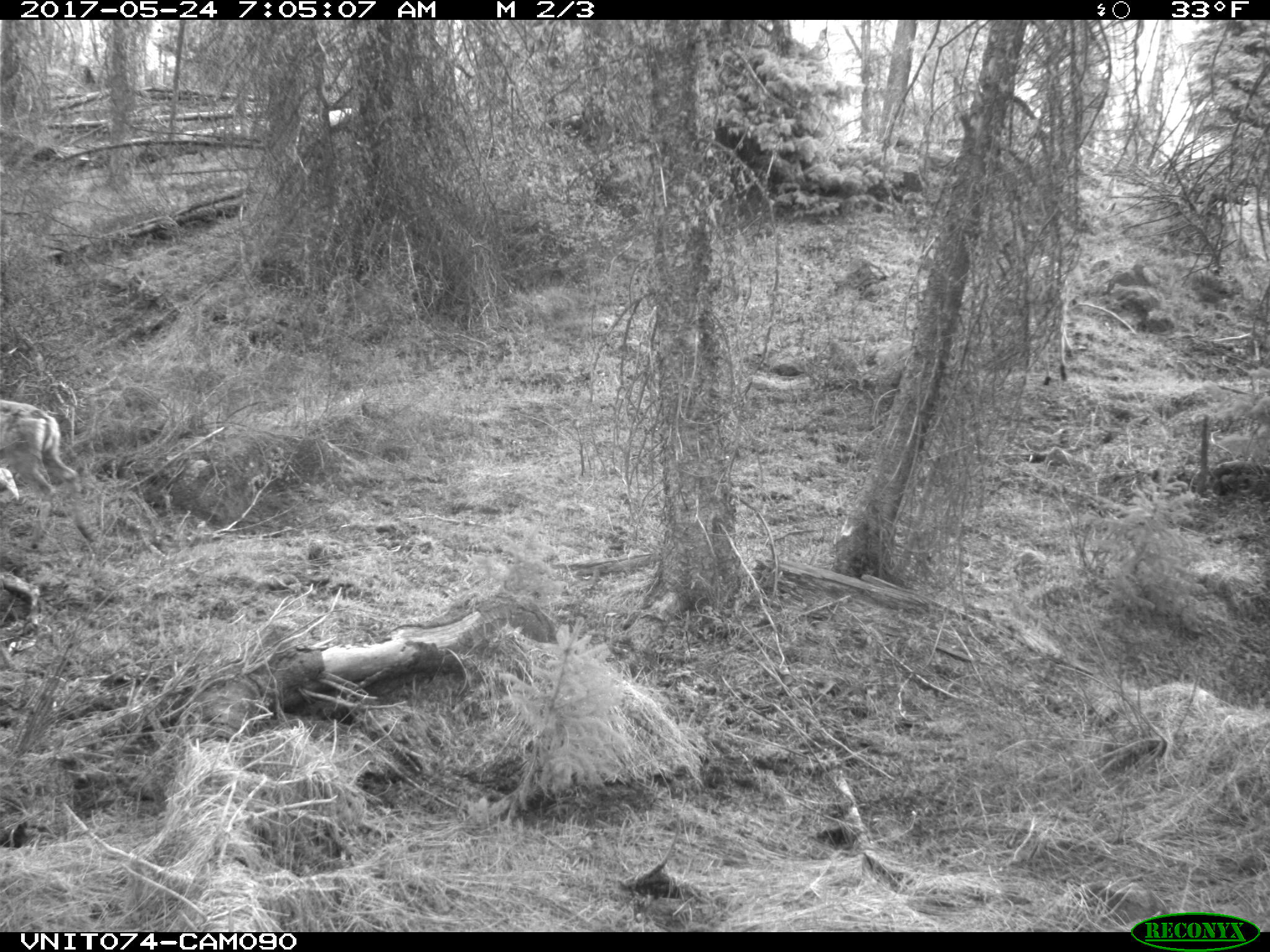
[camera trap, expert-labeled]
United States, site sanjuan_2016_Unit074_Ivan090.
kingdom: Animalia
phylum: Chordata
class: Mammalia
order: Artiodactyla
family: Cervidae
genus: Odocoileus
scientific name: Odocoileus hemionus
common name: mule deer